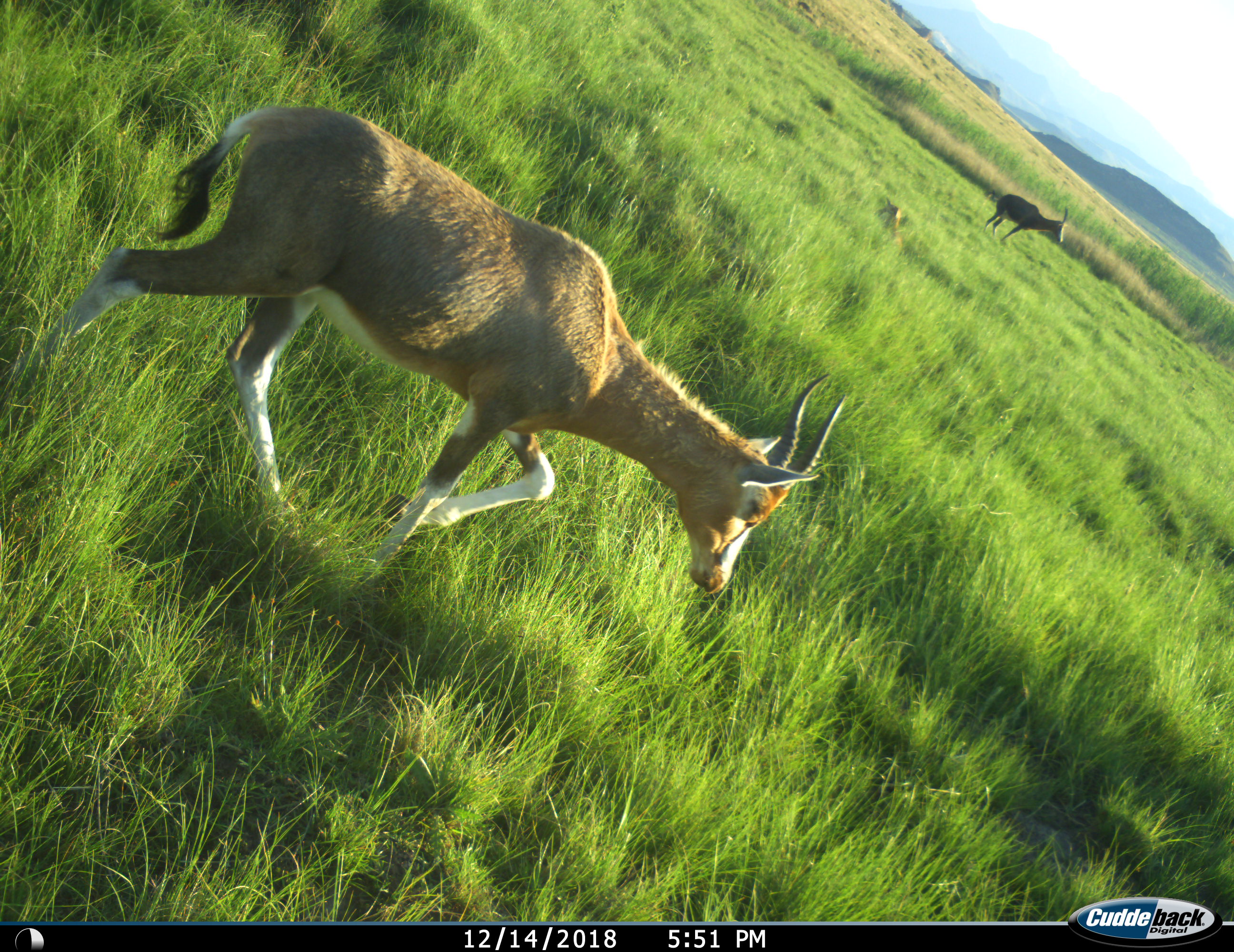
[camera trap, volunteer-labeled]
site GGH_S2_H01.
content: unidentified animal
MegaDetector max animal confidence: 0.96